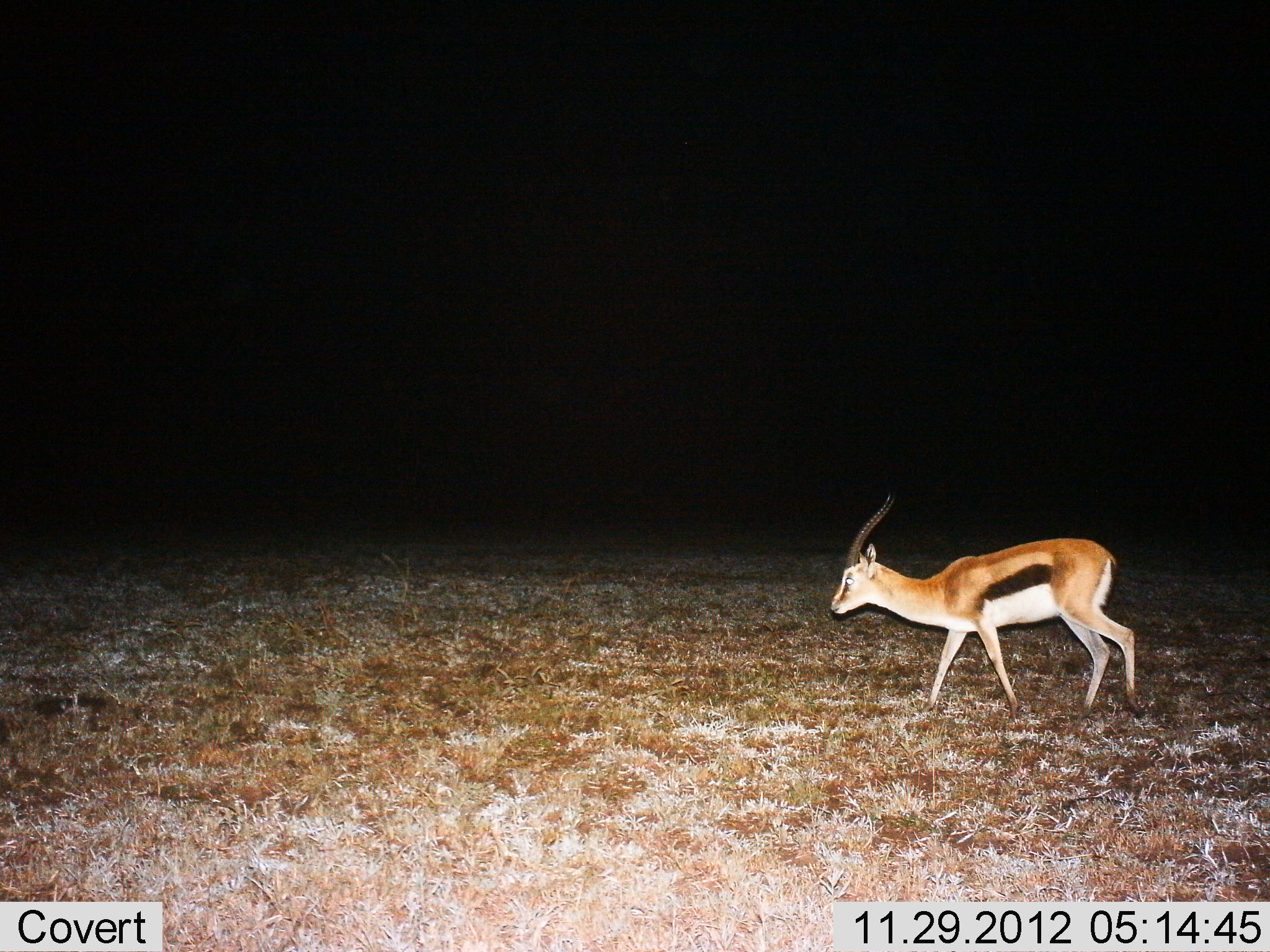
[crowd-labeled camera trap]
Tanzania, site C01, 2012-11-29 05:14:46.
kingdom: Animalia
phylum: Chordata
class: Mammalia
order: Artiodactyla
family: Bovidae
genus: Eudorcas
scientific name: Eudorcas thomsonii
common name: thomson's gazelle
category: gazellethomsons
Gazellethomsons (thomson's gazelle) (Eudorcas thomsonii), count 1. Behavior (volunteer vote fractions): standing 7%, resting 0%, moving 93%, interacting 0%. Young present (vote fraction): 0%. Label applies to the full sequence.